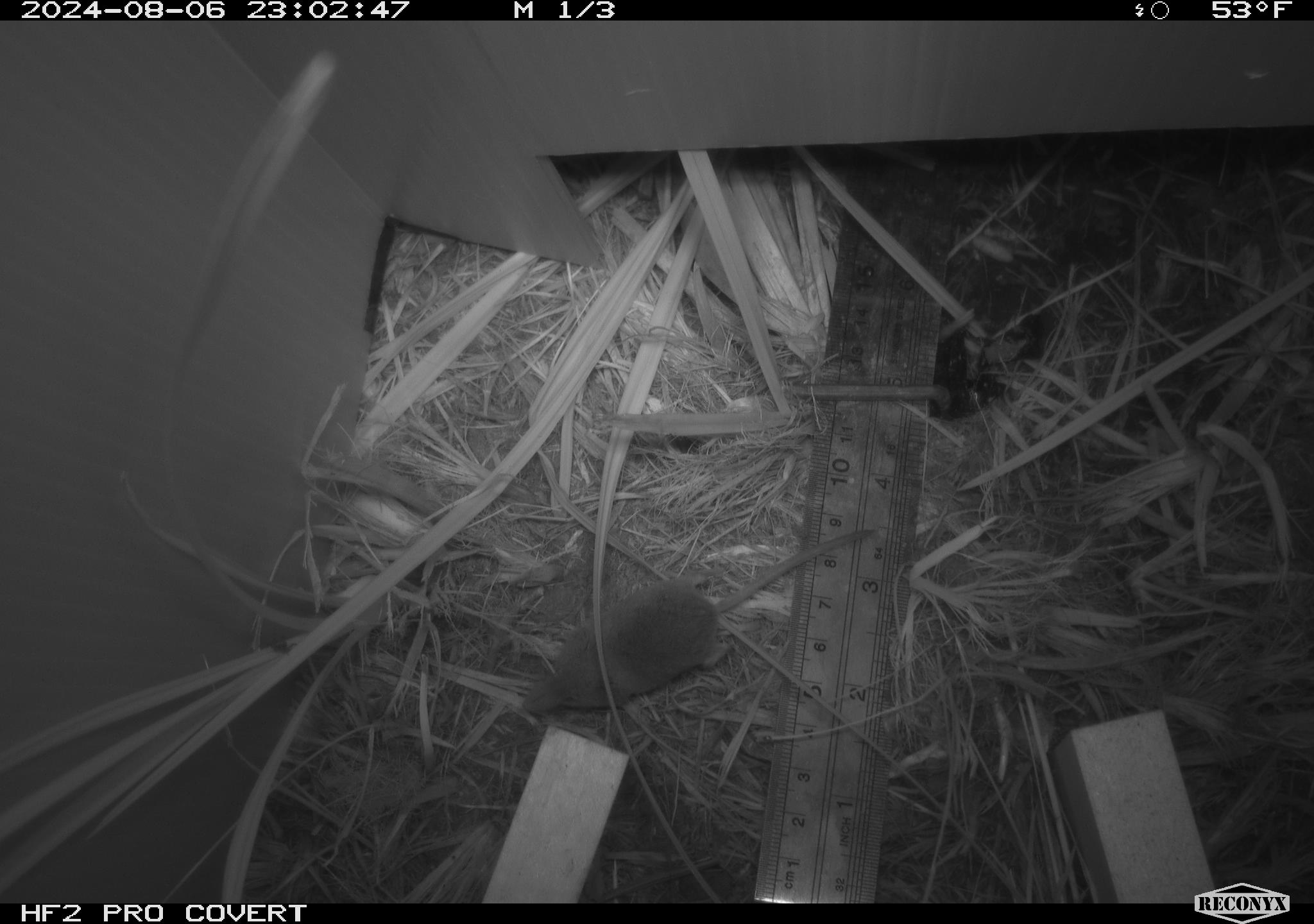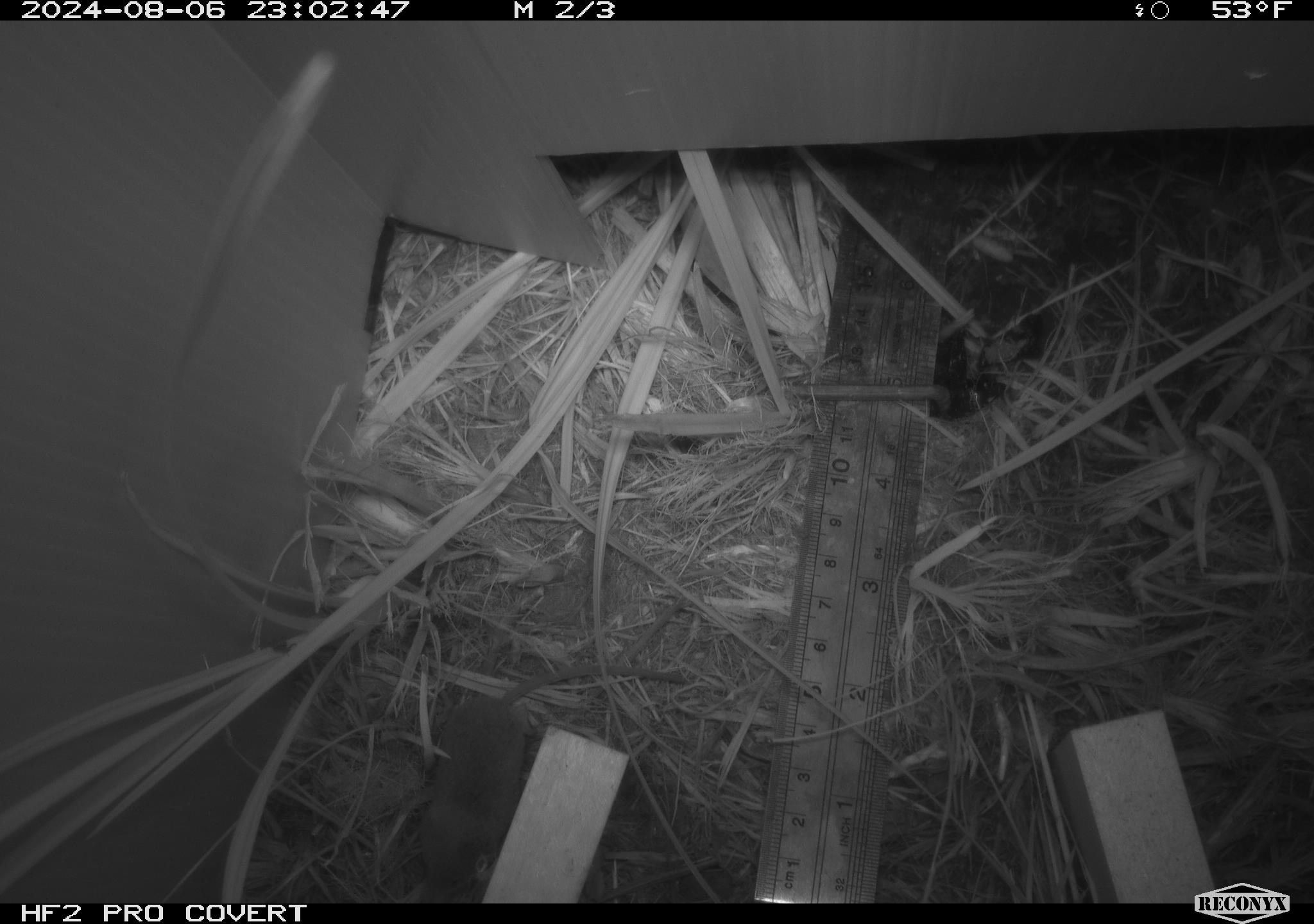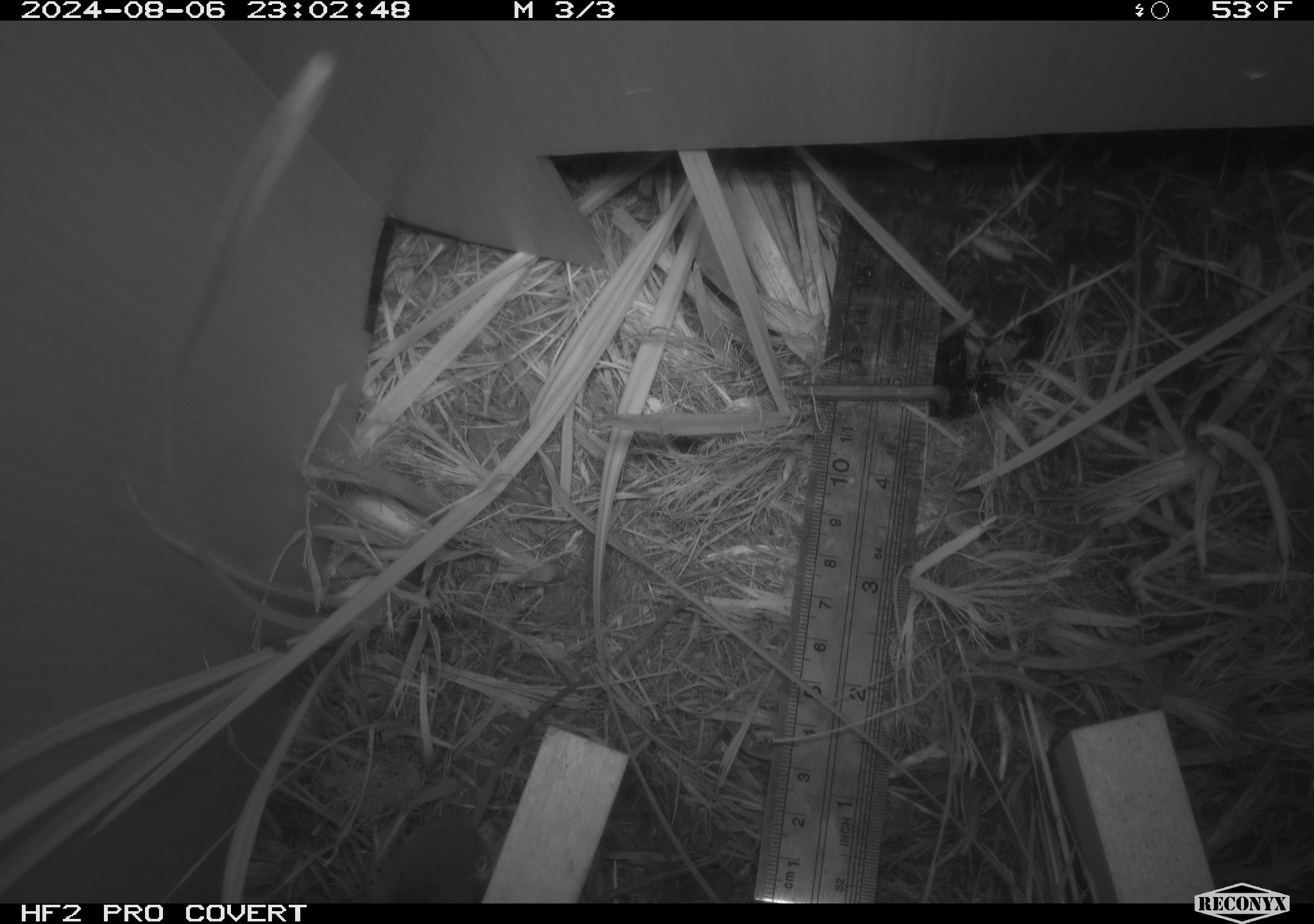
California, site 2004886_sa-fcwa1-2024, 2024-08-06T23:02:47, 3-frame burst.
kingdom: Animalia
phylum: Chordata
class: Mammalia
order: Eulipotyphla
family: Soricidae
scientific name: Soricidae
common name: shrews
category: soricidae family